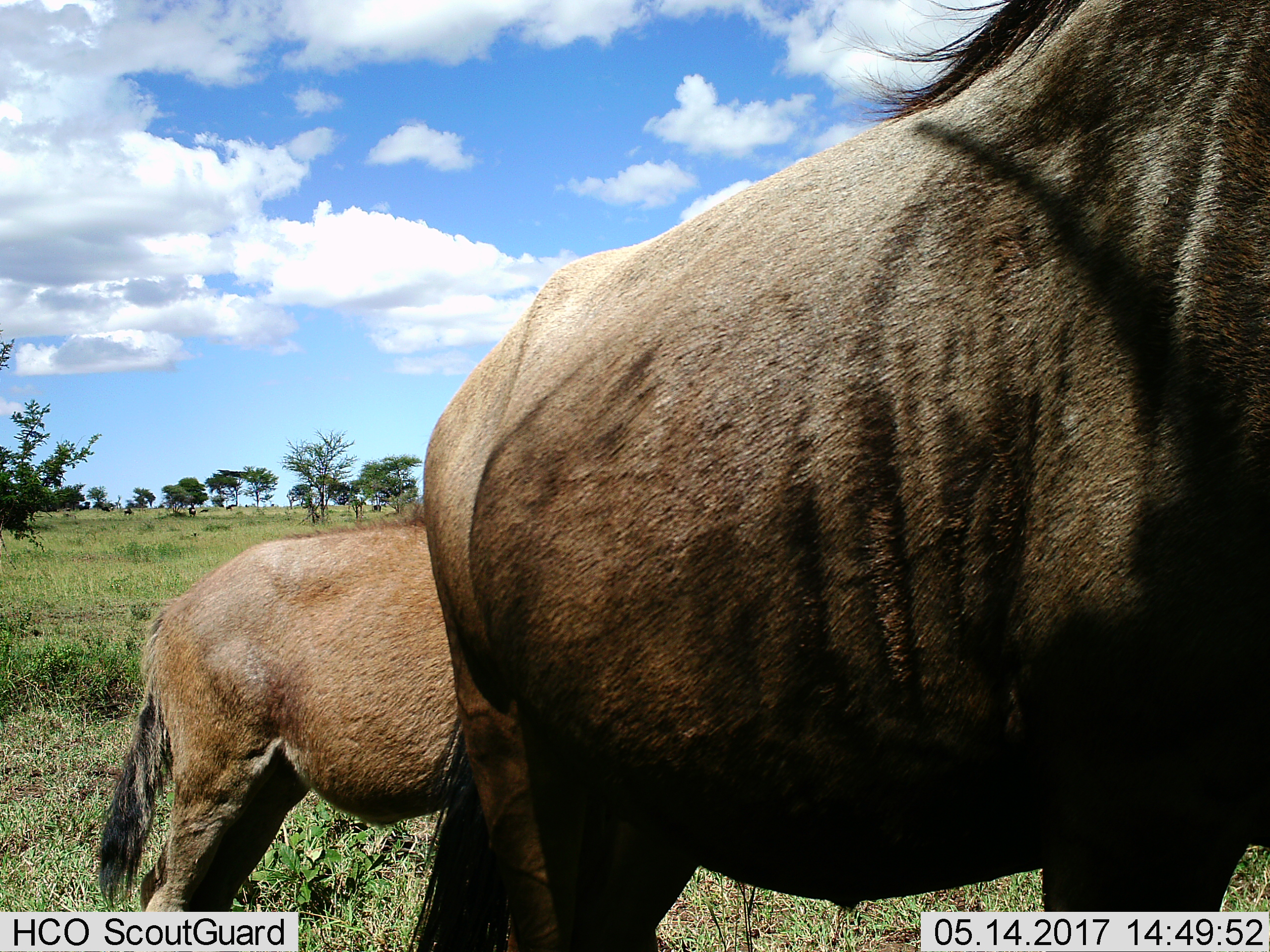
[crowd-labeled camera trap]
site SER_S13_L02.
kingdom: Animalia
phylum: Chordata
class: Mammalia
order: Artiodactyla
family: Bovidae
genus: Connochaetes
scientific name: Connochaetes taurinus taurinus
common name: blue wildebeest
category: wildebeestblue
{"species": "wildebeestblue (blue wildebeest) (Connochaetes taurinus taurinus)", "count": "2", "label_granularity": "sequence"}